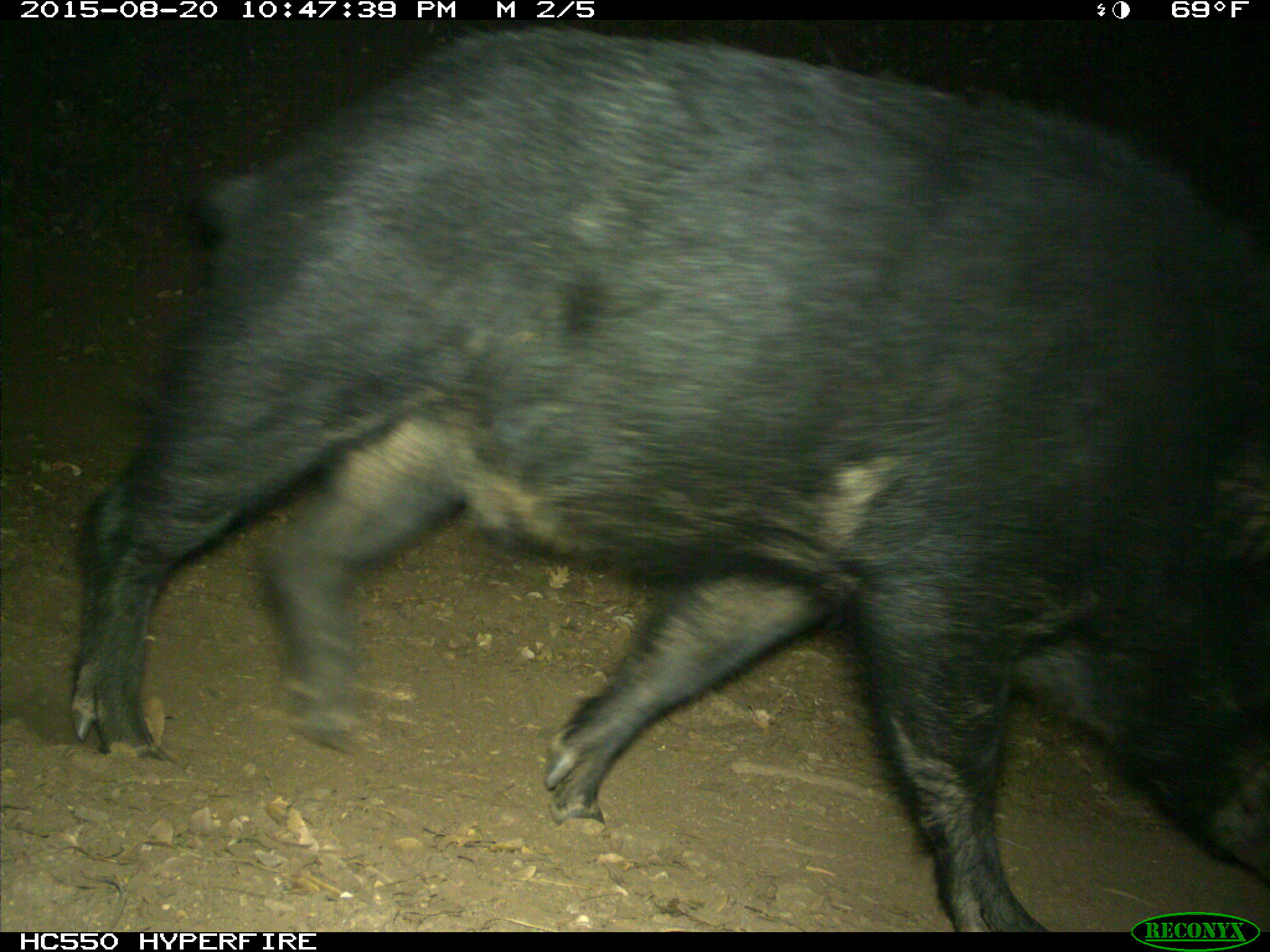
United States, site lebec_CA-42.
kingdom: Animalia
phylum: Chordata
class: Mammalia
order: Artiodactyla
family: Suidae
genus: Sus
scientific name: Sus scrofa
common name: wild boar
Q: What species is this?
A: Sus scrofa (wild boar).